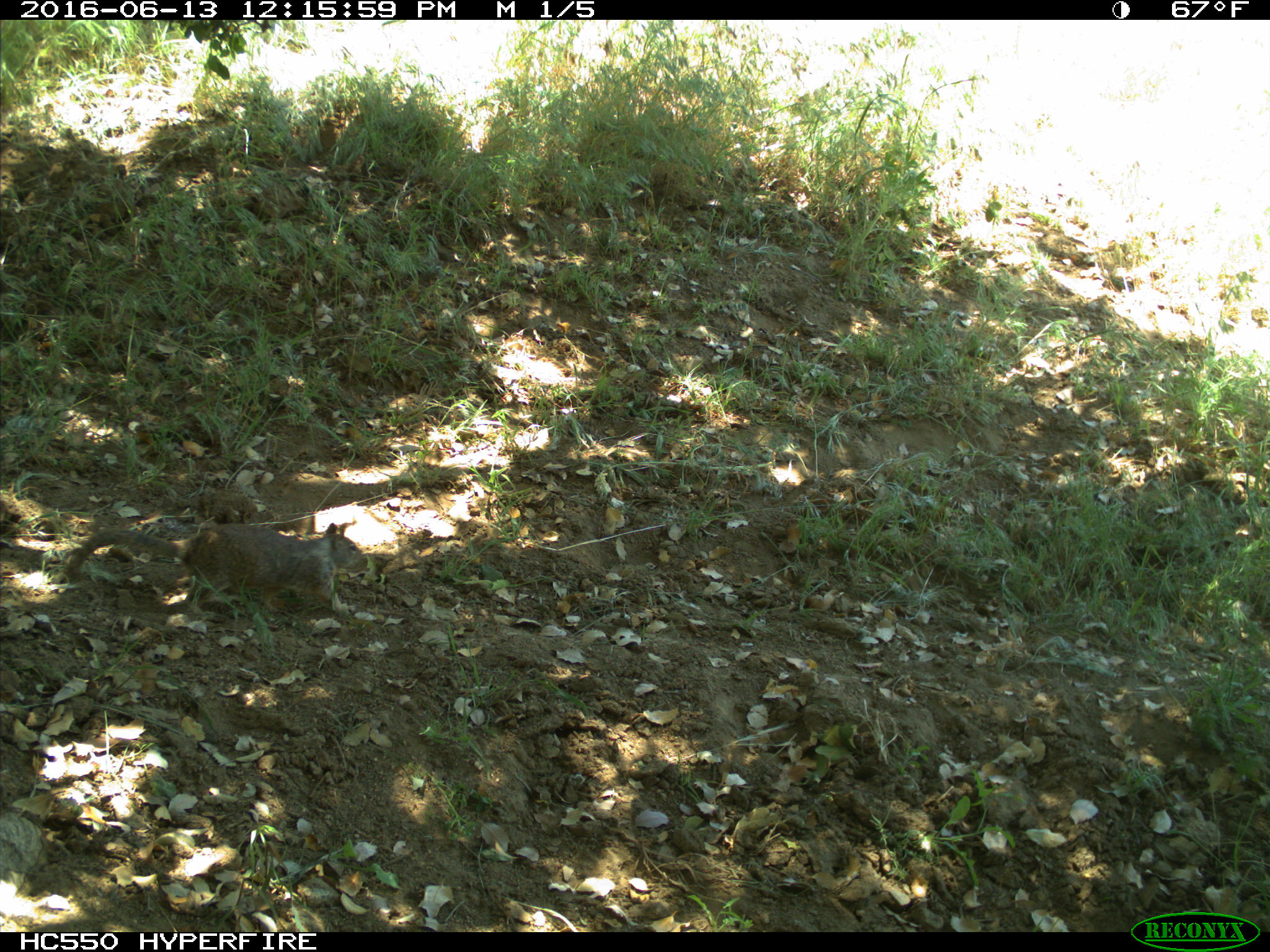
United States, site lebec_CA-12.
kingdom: Animalia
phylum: Chordata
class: Mammalia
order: Rodentia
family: Sciuridae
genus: Otospermophilus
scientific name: Otospermophilus beecheyi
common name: california ground squirrel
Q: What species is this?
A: Otospermophilus beecheyi (california ground squirrel).